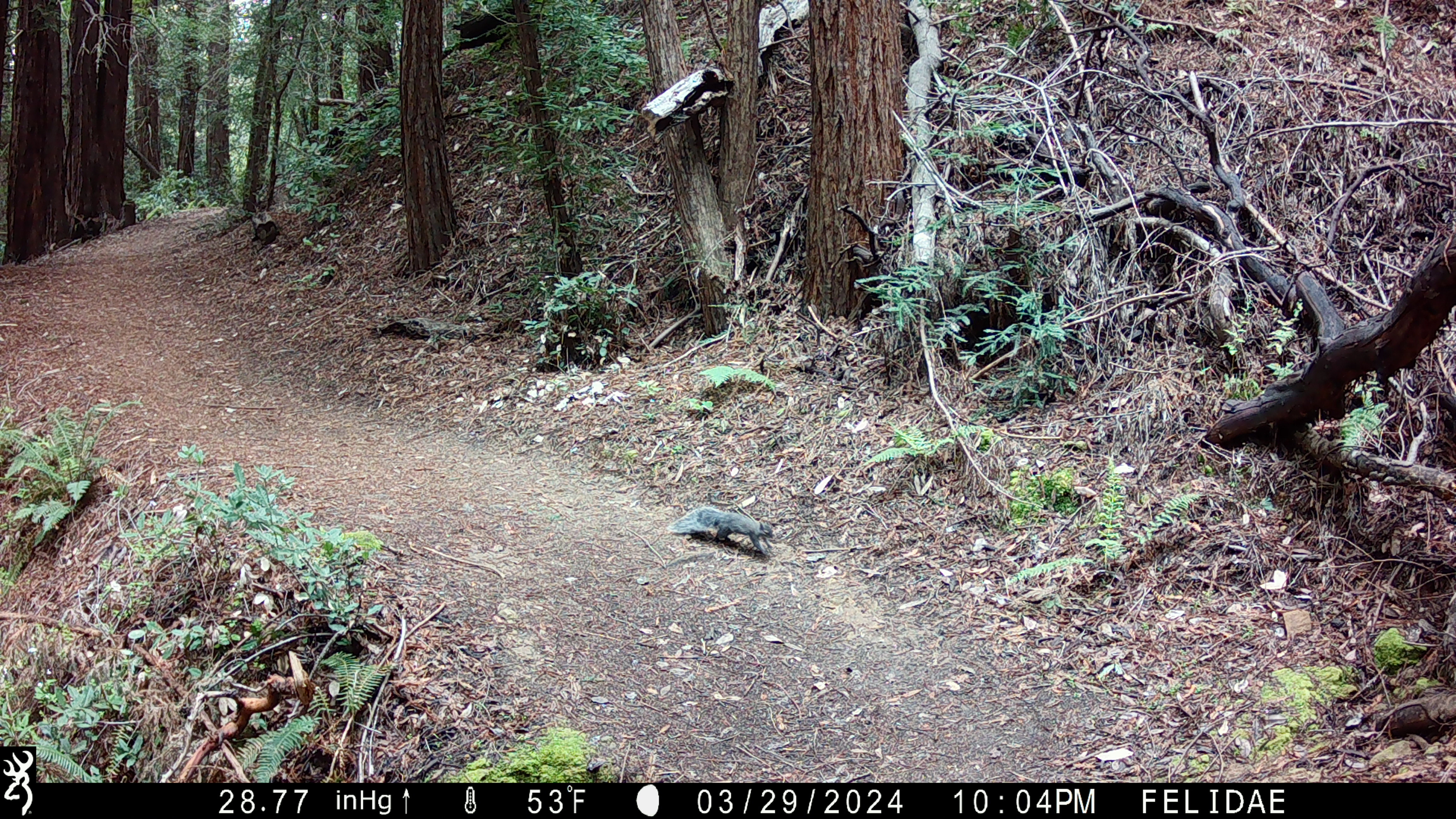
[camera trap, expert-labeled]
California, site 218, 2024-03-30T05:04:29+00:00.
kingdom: Animalia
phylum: Chordata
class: Mammalia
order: Rodentia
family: Sciuridae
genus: Sciurus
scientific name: Sciurus griseus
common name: western gray squirrel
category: western grey squirrel